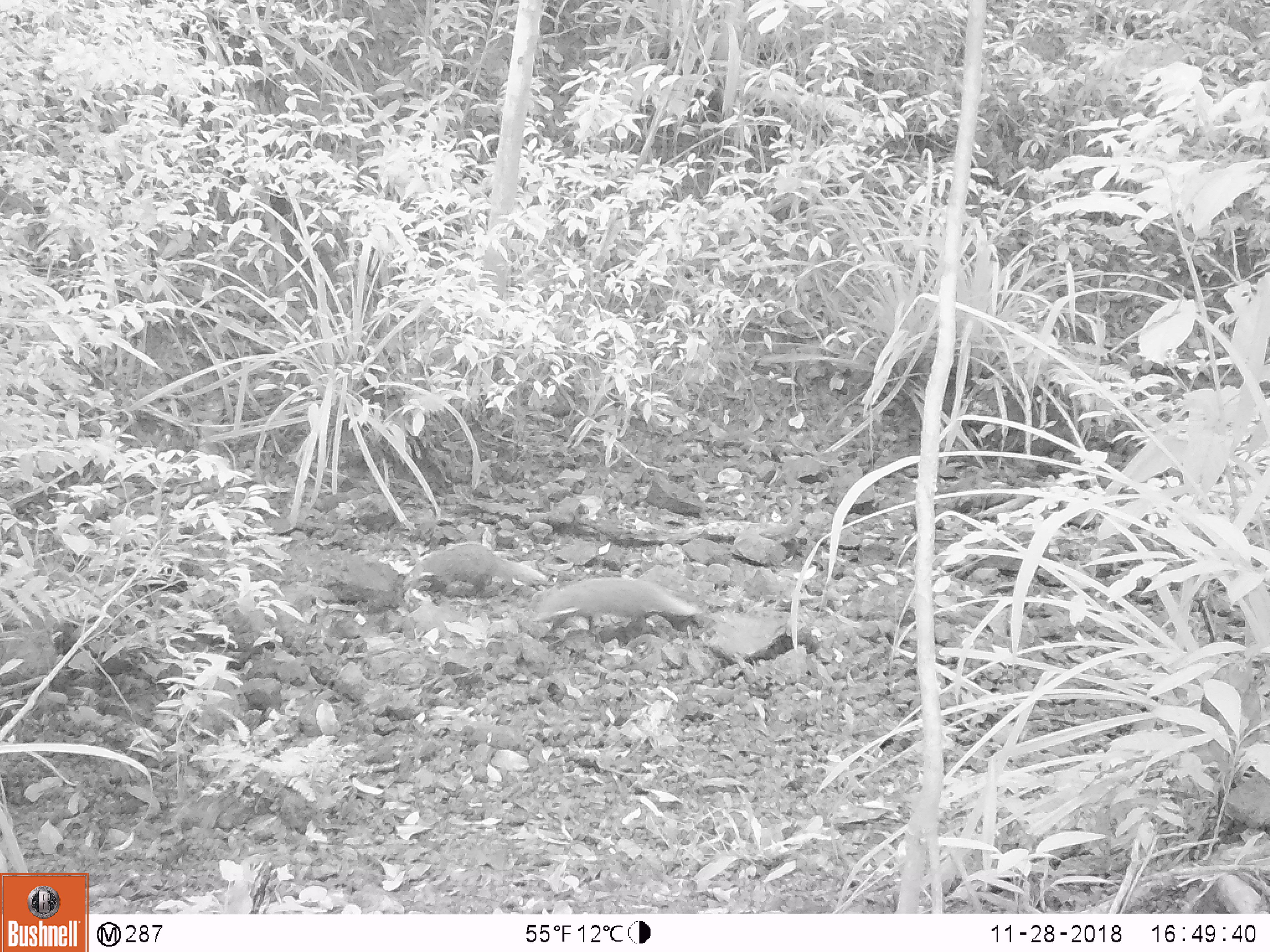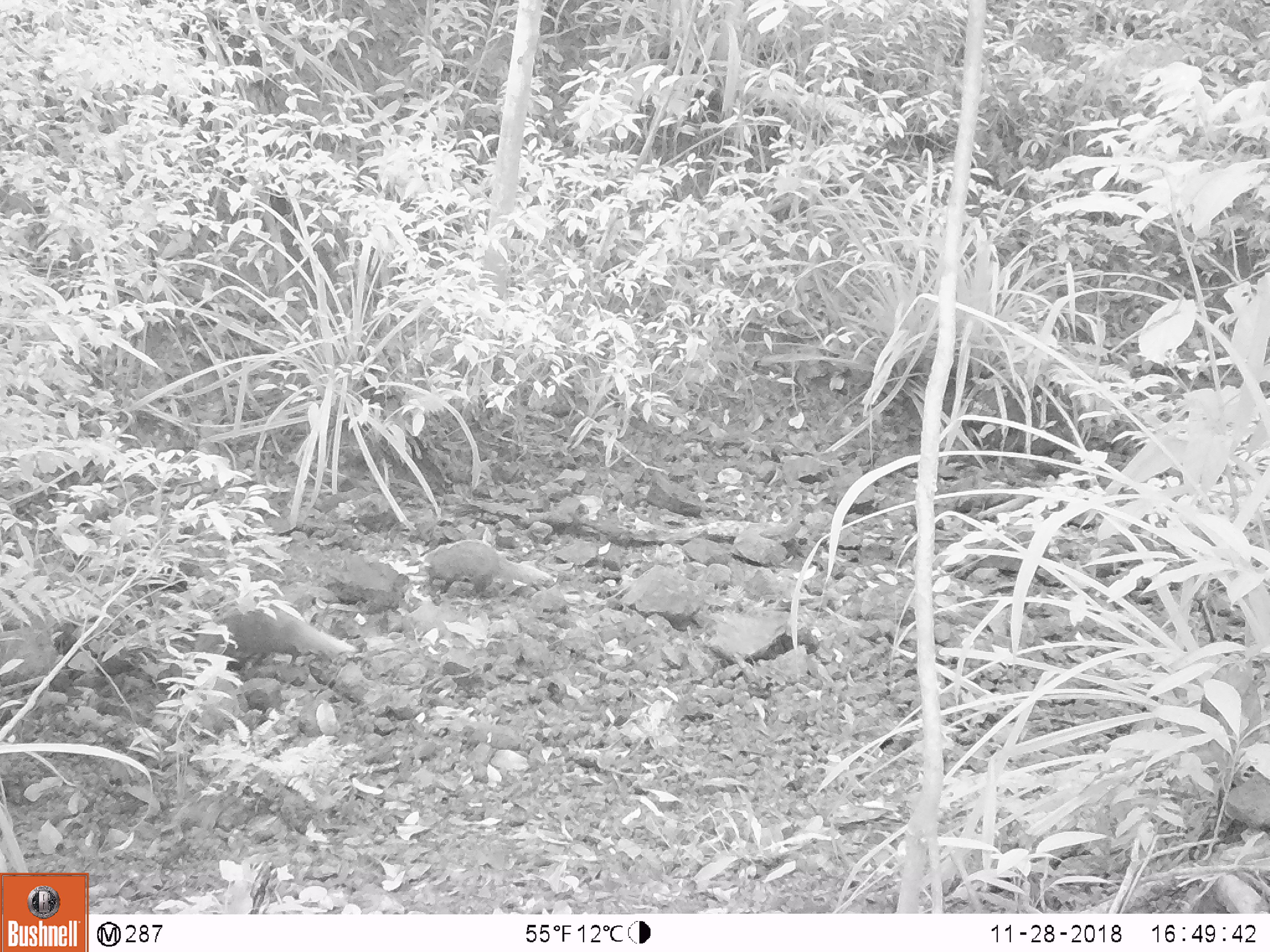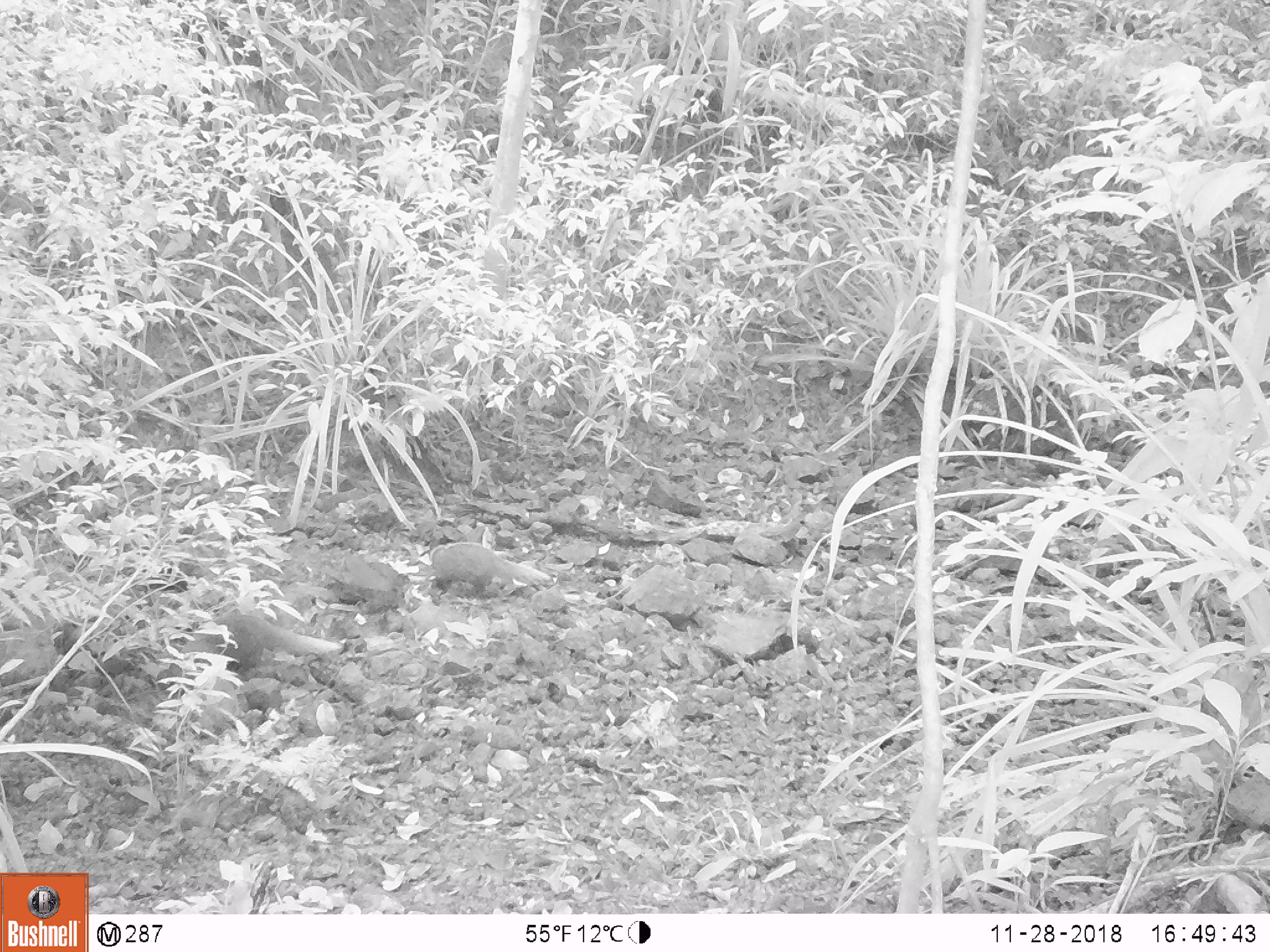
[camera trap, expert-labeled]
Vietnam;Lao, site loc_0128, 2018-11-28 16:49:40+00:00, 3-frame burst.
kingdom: Animalia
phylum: Chordata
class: Mammalia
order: Carnivora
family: Herpestidae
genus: Urva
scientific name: Urva urva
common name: crab-eating mongoose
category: crab eating mongoose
Crab eating mongoose (crab-eating mongoose) (Urva urva). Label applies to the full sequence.